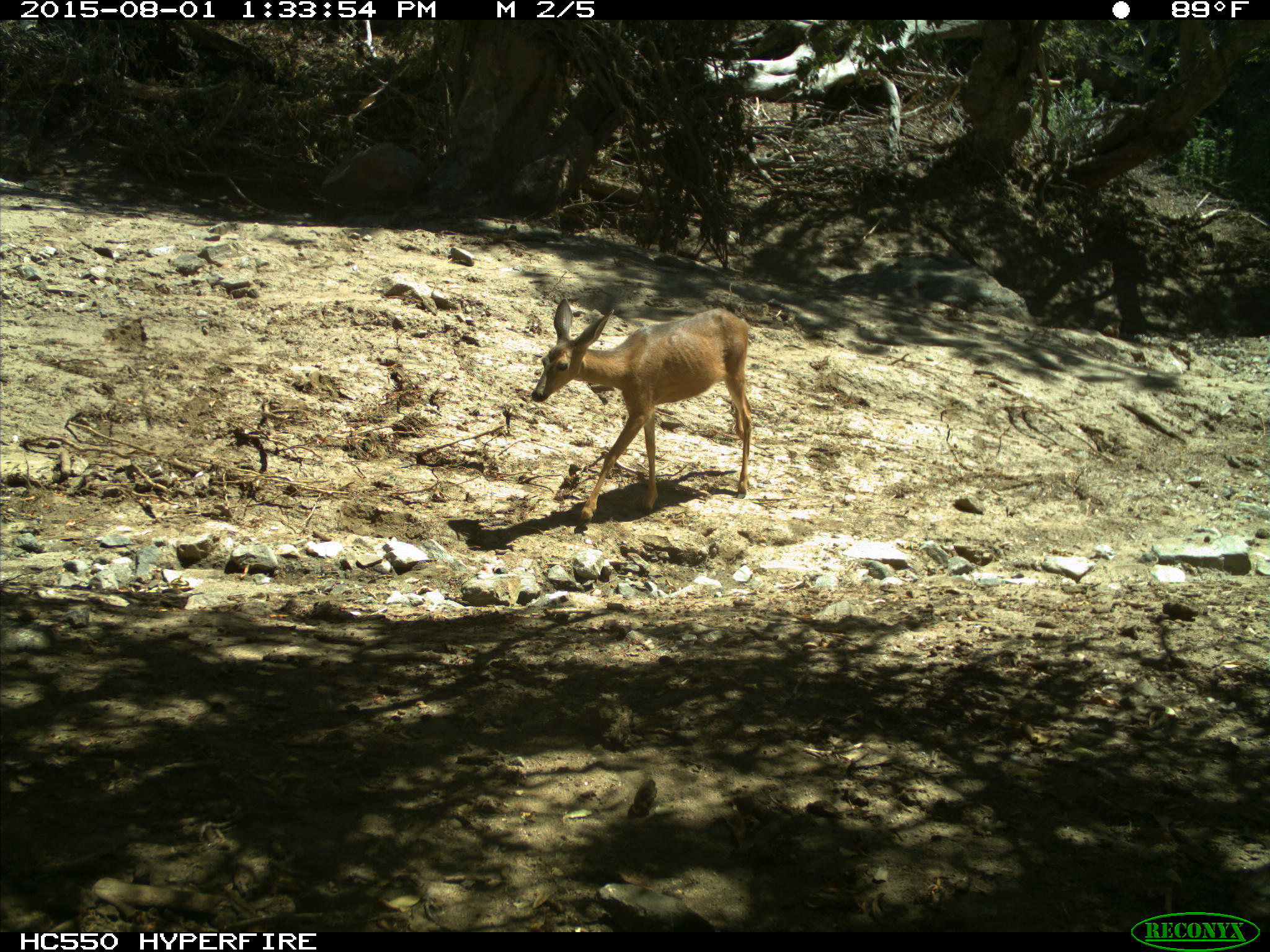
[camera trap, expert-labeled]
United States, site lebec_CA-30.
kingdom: Animalia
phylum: Chordata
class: Mammalia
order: Artiodactyla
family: Cervidae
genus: Odocoileus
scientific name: Odocoileus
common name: deer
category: unidentified deer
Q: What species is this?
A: Unidentified deer (deer) (Odocoileus).